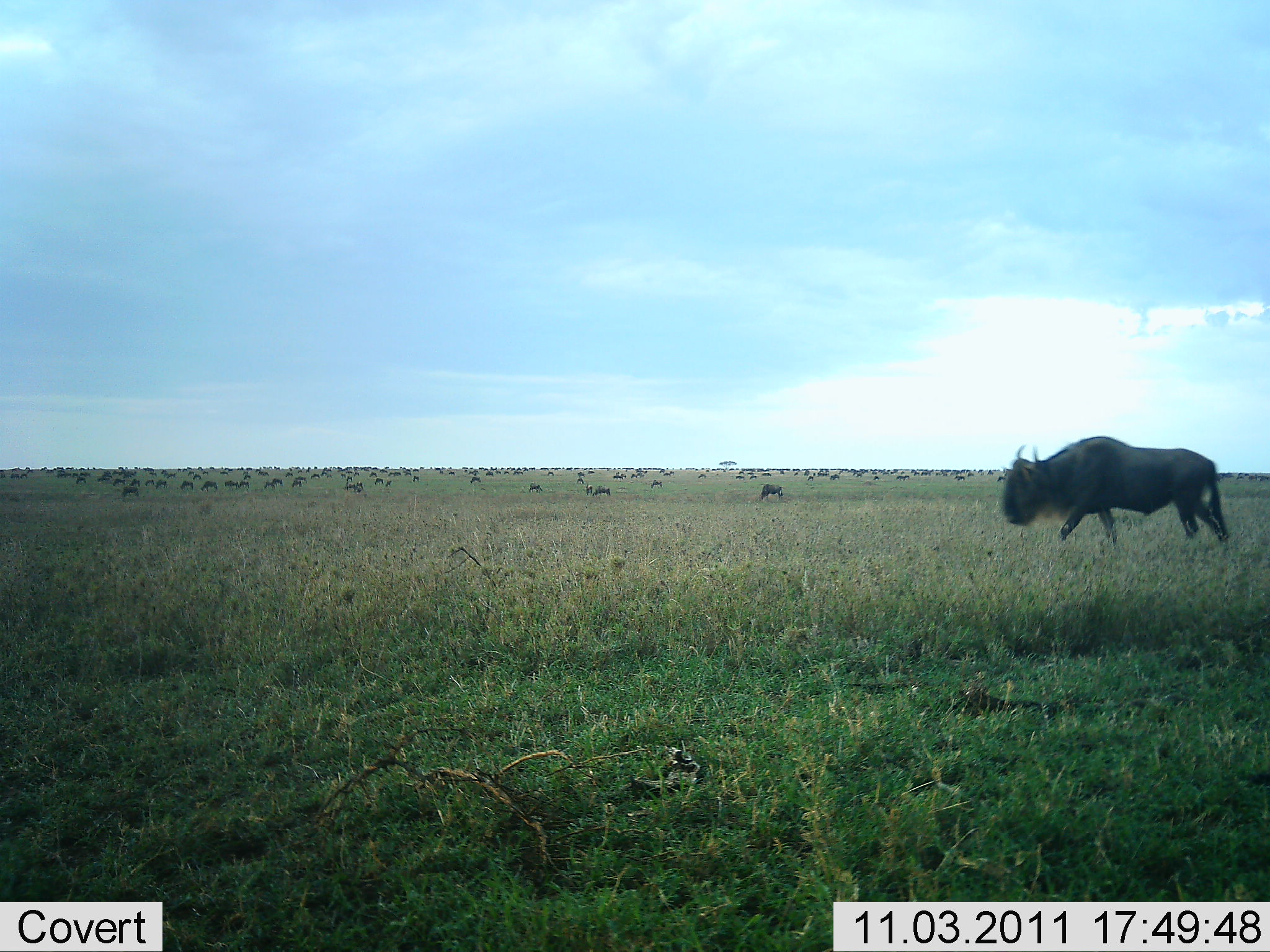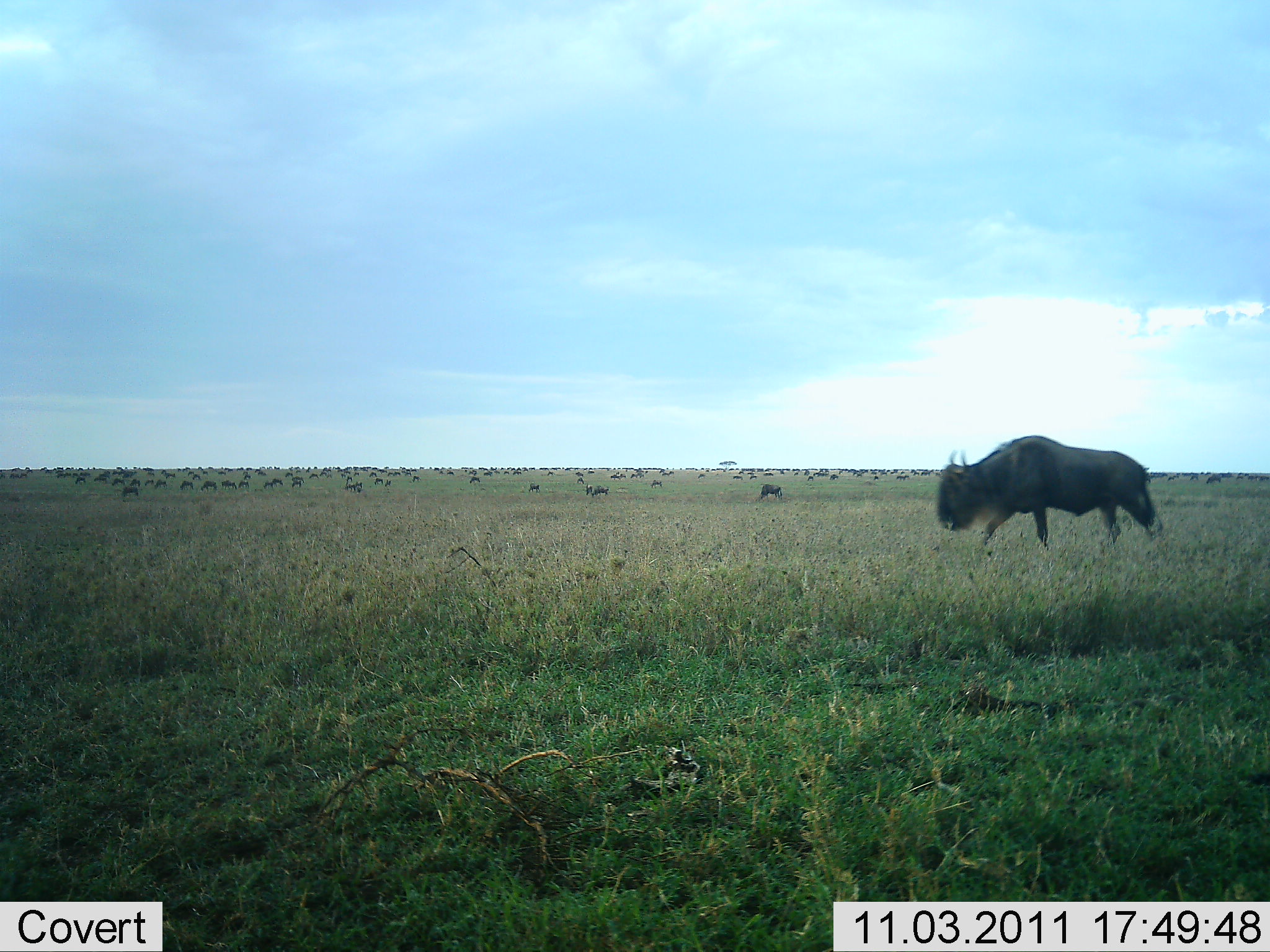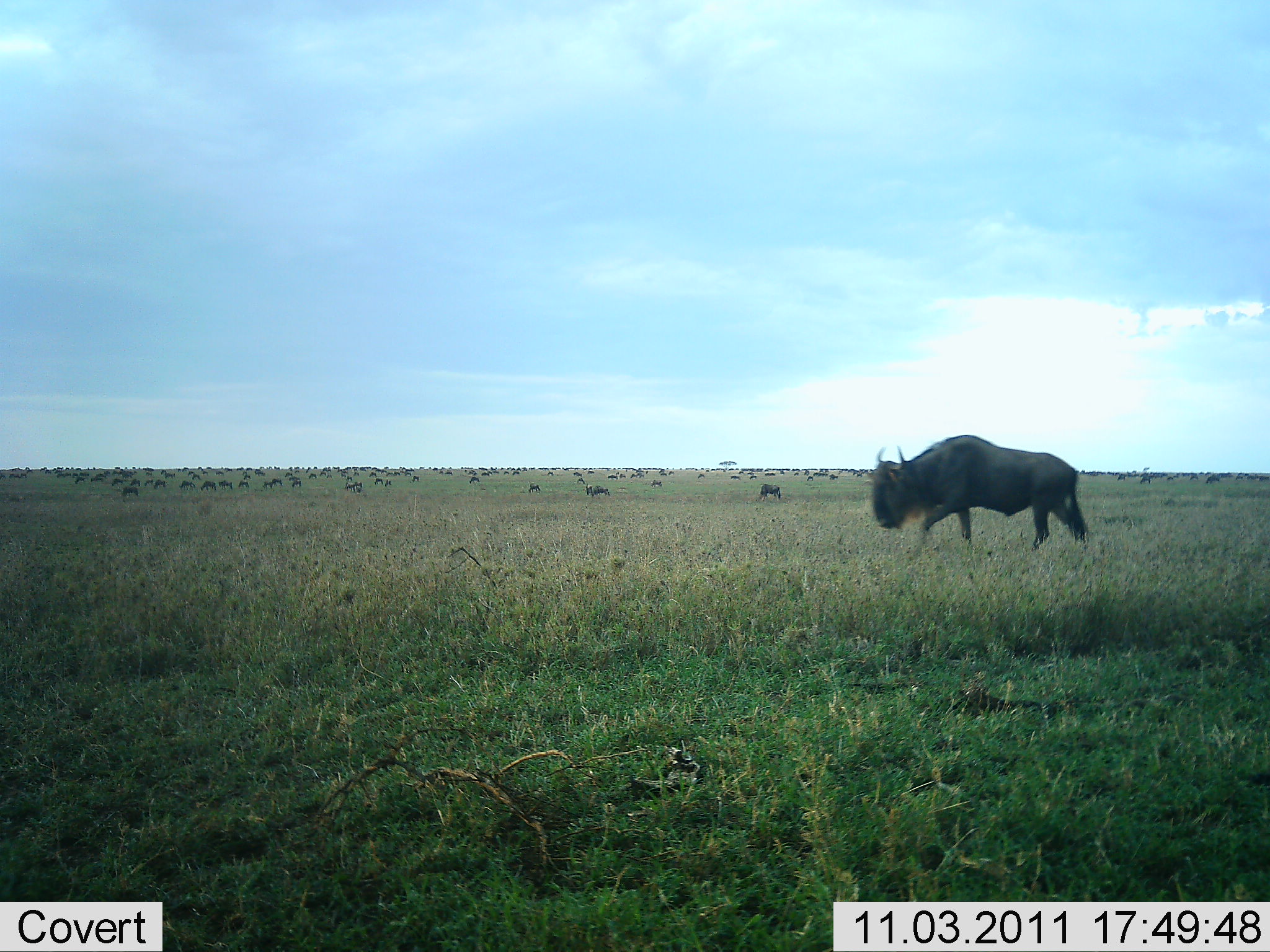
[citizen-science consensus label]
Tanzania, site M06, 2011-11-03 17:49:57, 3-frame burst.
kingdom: Animalia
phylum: Chordata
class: Mammalia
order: Artiodactyla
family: Bovidae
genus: Connochaetes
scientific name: Connochaetes taurinus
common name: blue wildebeest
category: wildebeest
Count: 51+.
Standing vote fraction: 29%.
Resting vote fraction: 14%.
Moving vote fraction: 86%.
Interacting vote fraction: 14%.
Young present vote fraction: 0%.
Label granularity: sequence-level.